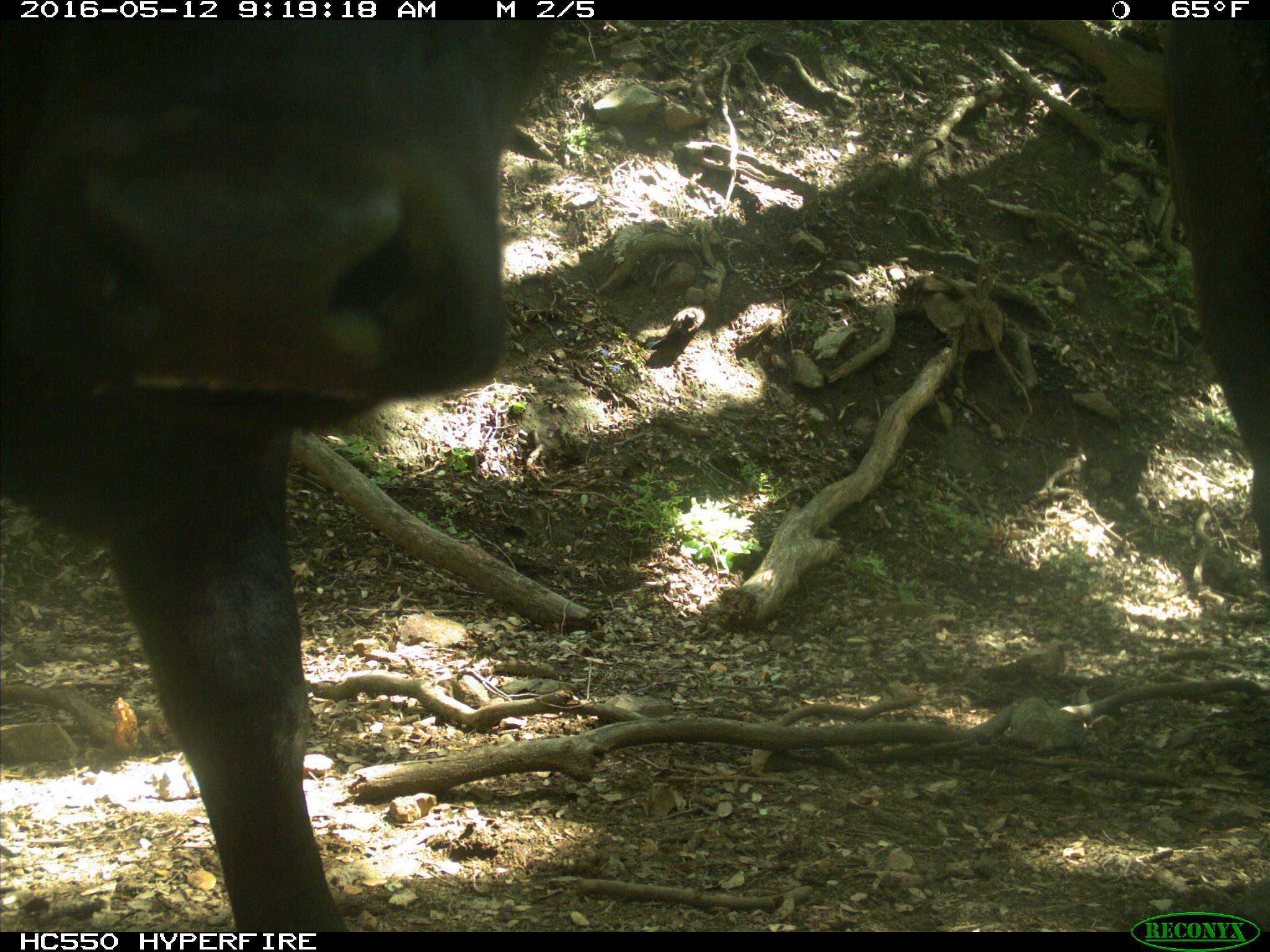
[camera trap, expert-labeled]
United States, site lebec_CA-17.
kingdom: Animalia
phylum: Chordata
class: Mammalia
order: Artiodactyla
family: Bovidae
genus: Bos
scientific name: Bos taurus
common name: domestic cow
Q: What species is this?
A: Bos taurus (domestic cow).